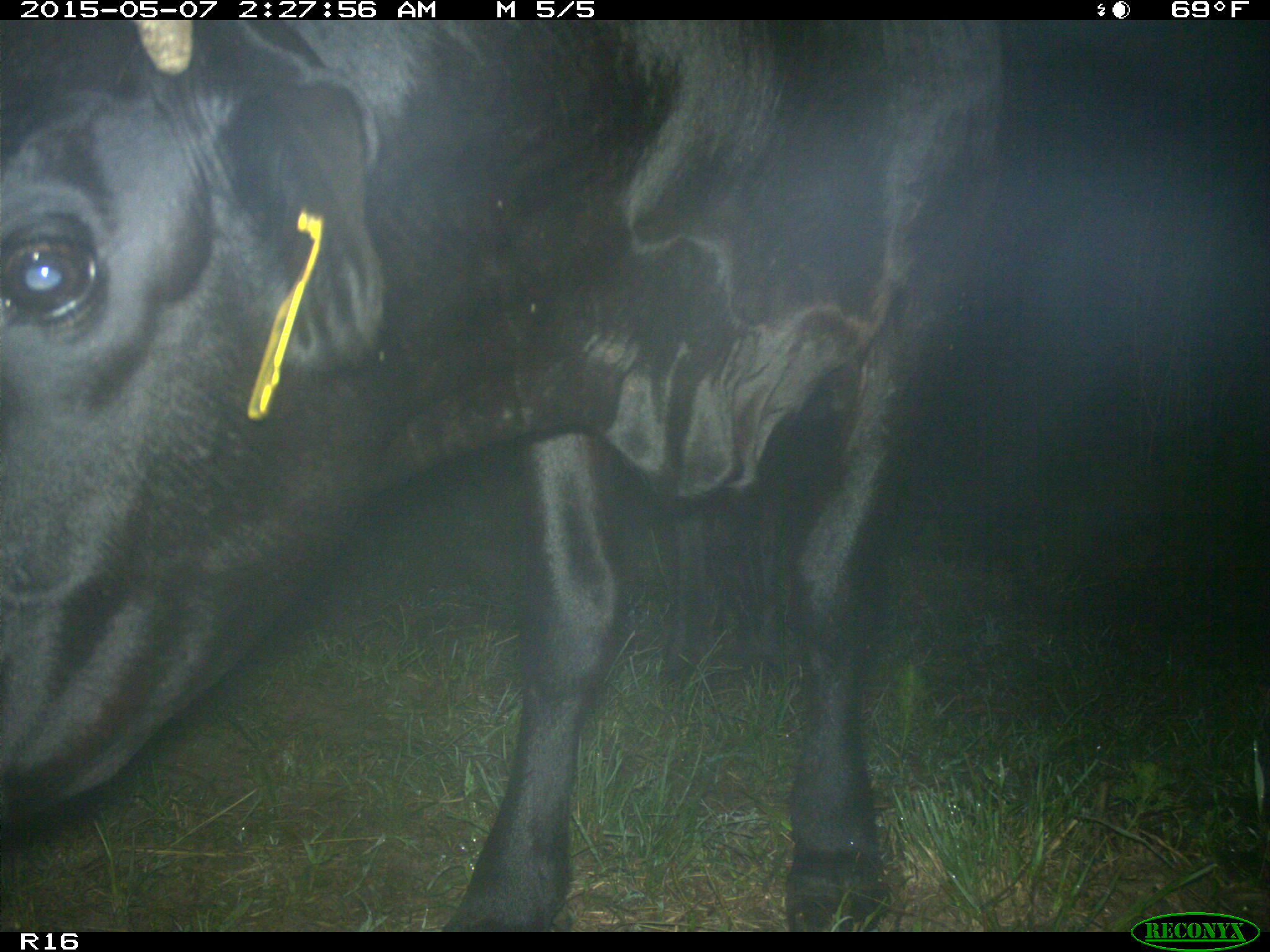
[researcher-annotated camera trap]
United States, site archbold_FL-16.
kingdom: Animalia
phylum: Chordata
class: Mammalia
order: Artiodactyla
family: Bovidae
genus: Bos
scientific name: Bos taurus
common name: domestic cow